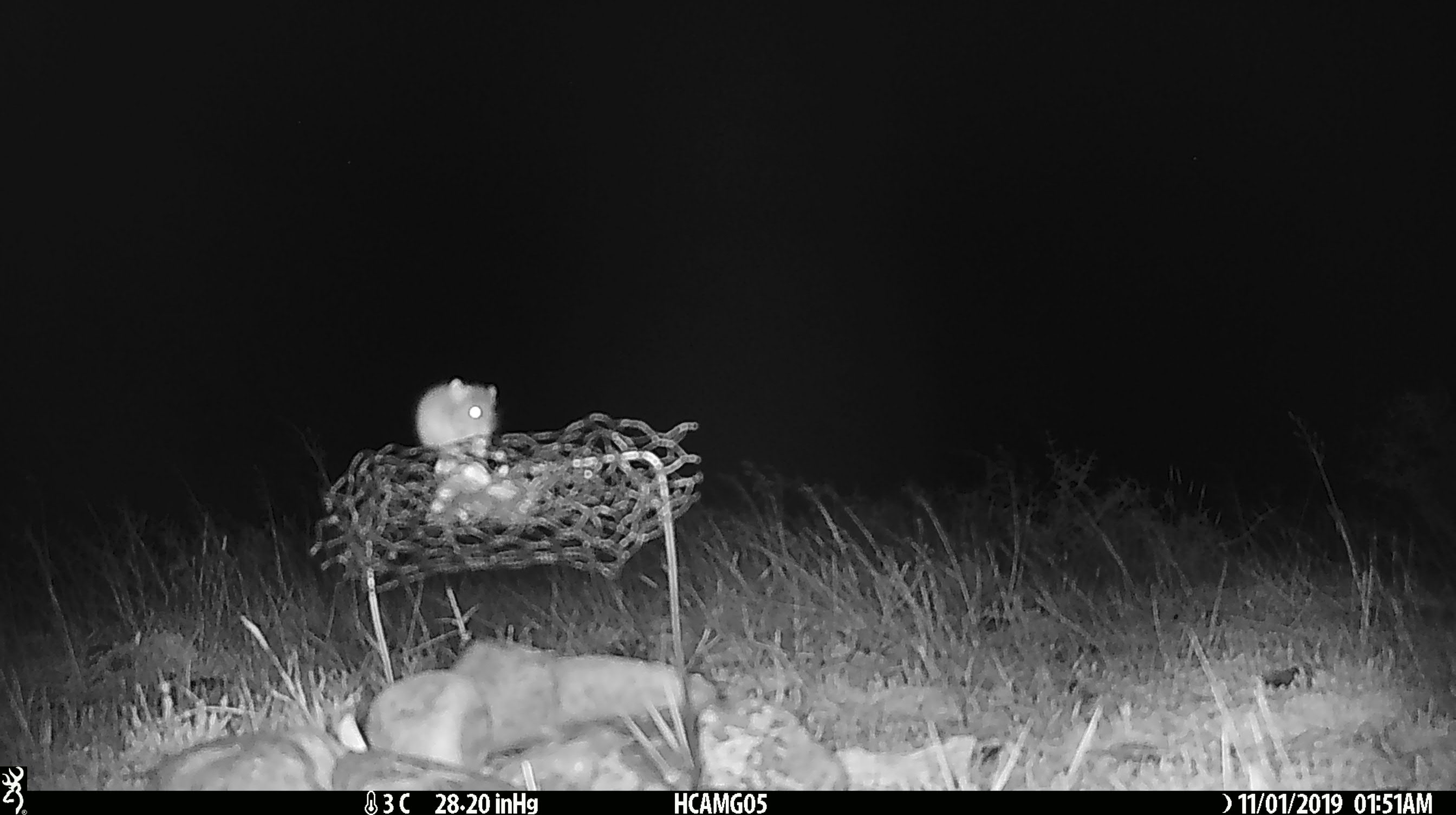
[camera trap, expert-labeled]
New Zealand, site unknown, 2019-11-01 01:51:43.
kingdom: Animalia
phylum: Chordata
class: Mammalia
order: Rodentia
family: Muridae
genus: Mus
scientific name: Mus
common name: mouse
Mouse (Mus).